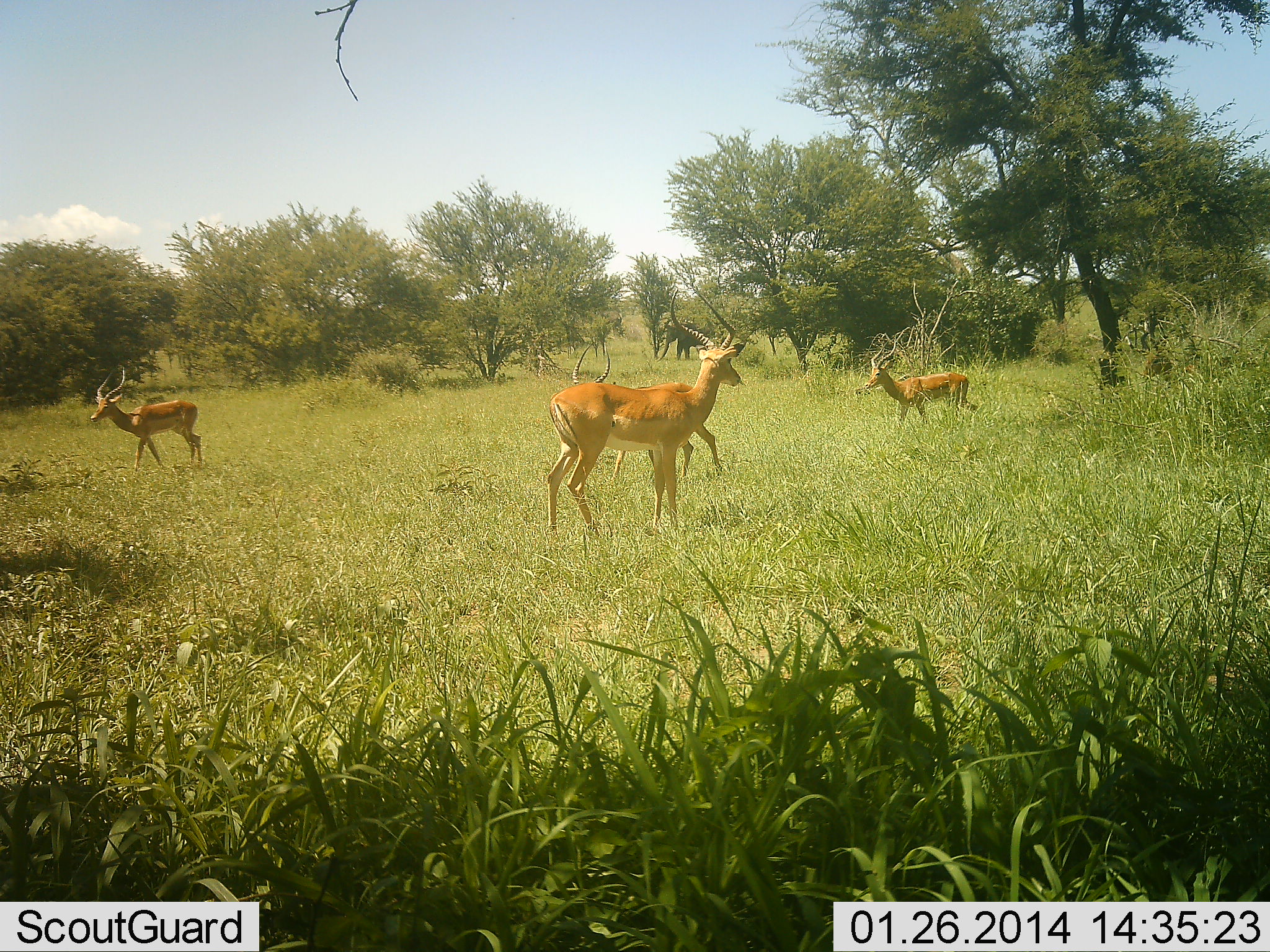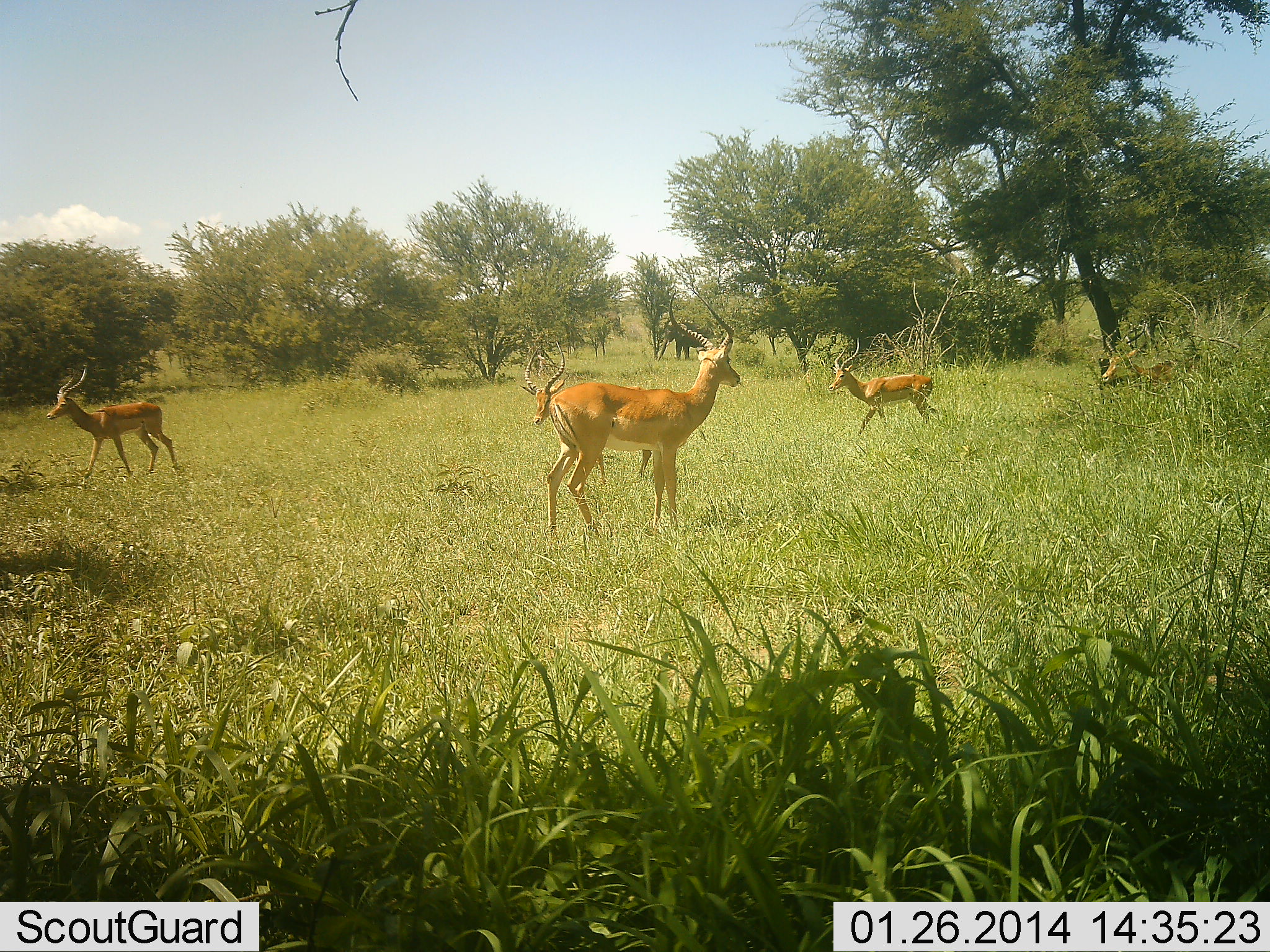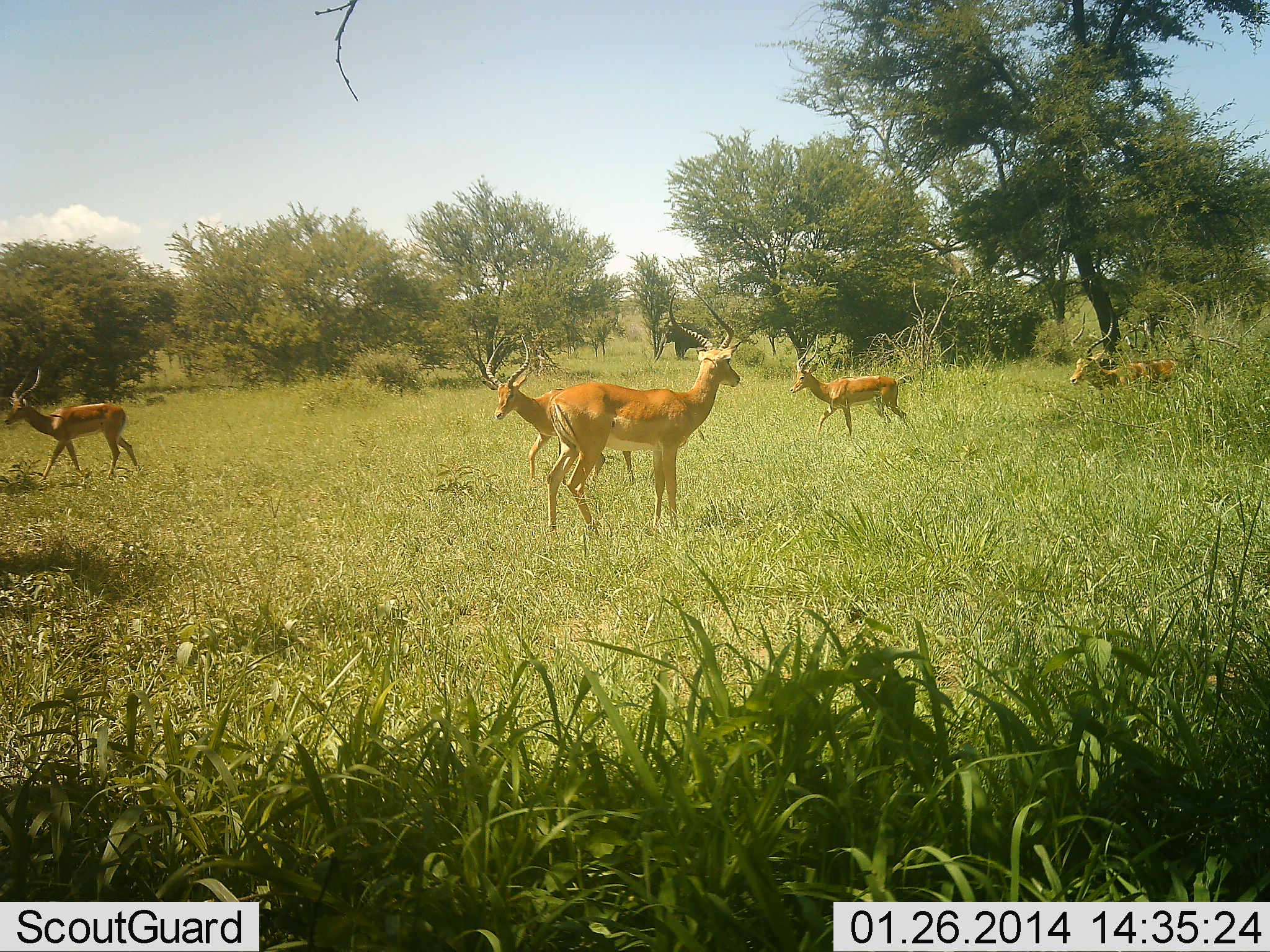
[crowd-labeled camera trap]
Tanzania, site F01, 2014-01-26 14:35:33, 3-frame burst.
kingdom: Animalia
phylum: Chordata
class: Mammalia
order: Artiodactyla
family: Bovidae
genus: Aepyceros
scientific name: Aepyceros melampus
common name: impala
Impala (Aepyceros melampus), count 5. Behavior (volunteer vote fractions): standing 77%, resting 0%, moving 92%, interacting 0%. Young present (vote fraction): 0%. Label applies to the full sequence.